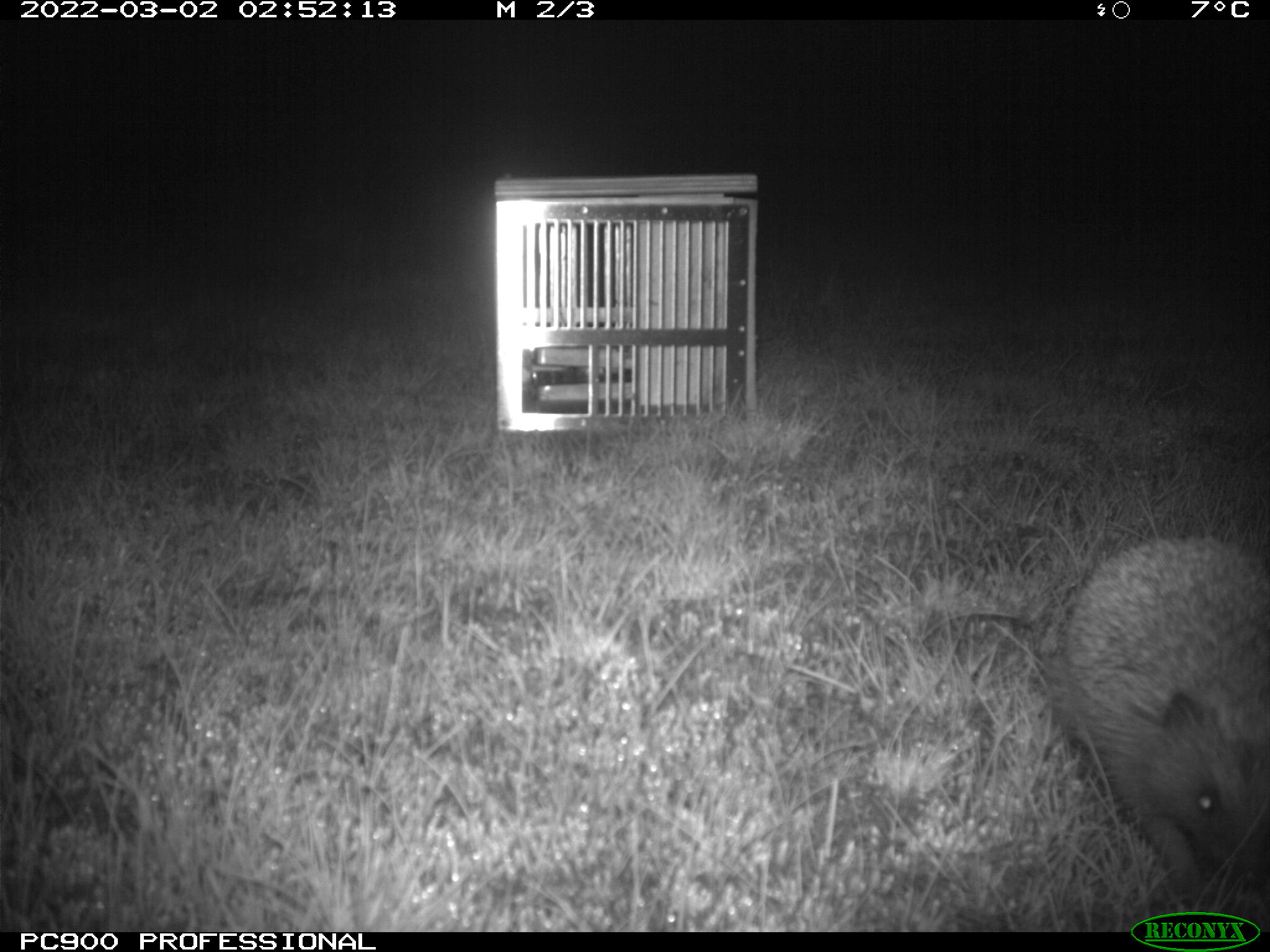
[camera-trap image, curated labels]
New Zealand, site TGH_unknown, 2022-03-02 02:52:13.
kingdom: Animalia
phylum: Chordata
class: Mammalia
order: Eulipotyphla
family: Erinaceidae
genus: Erinaceus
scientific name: Erinaceus europaeus europaeus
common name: european hedgehog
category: hedgehog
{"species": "hedgehog (european hedgehog) (Erinaceus europaeus europaeus)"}